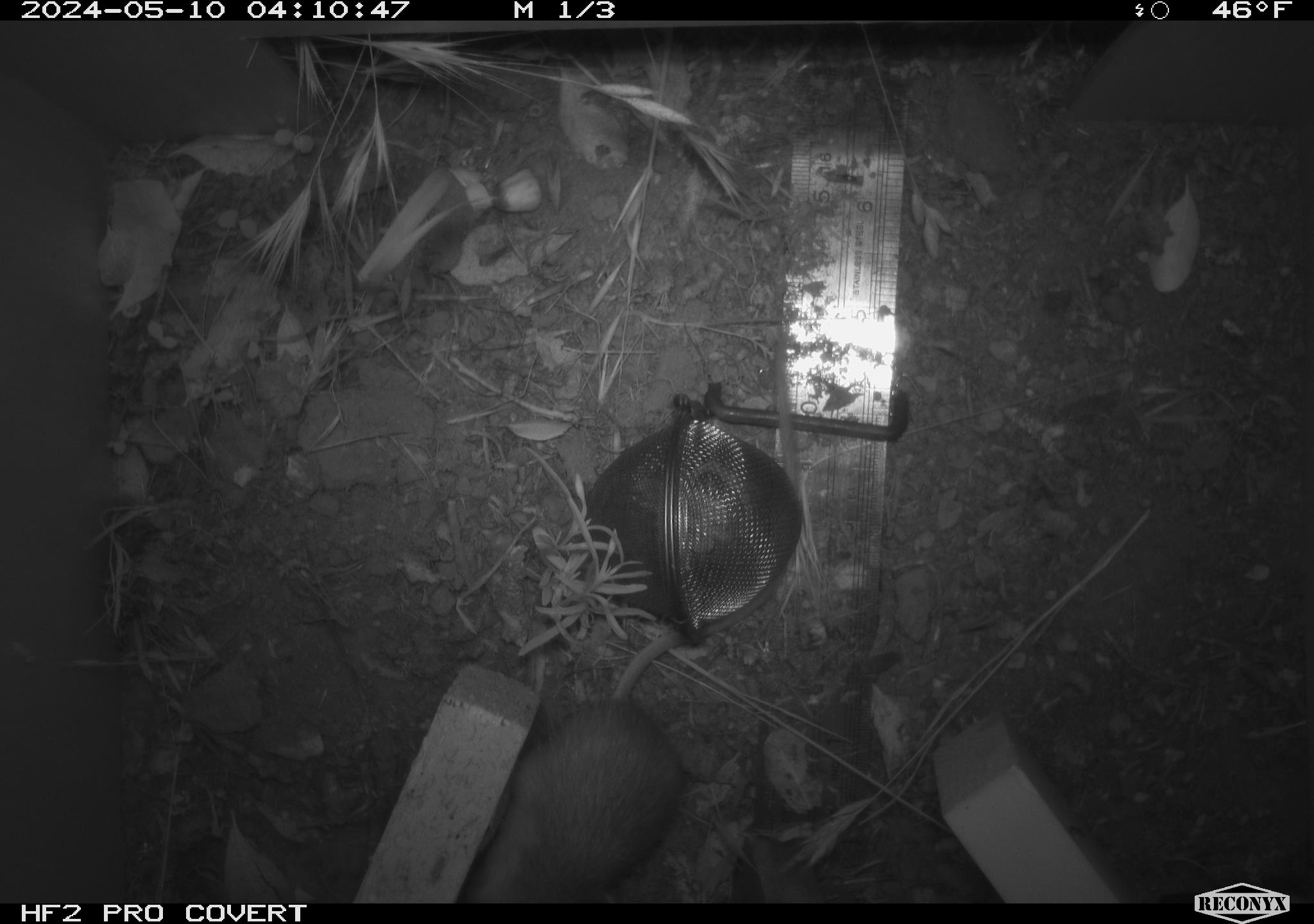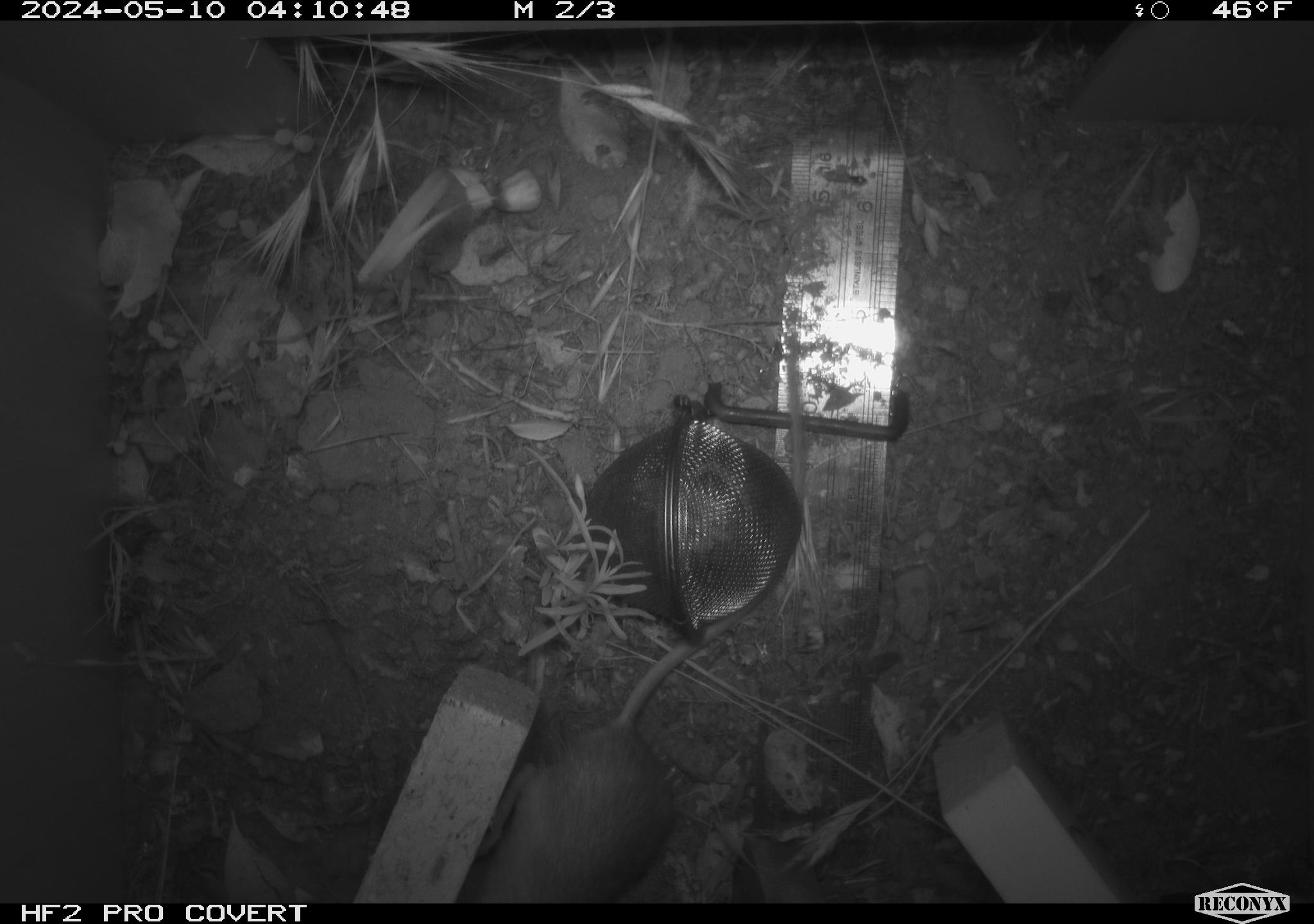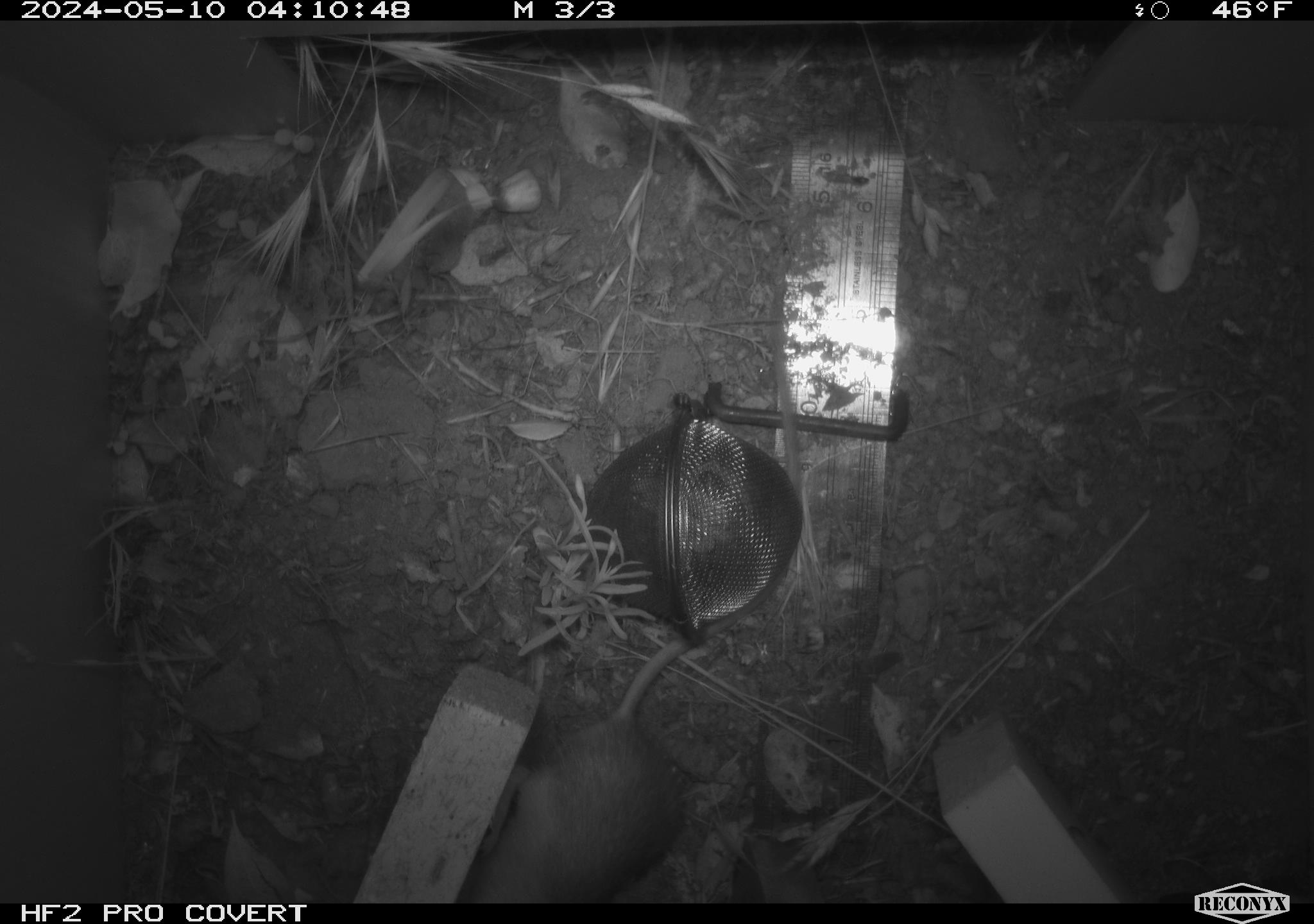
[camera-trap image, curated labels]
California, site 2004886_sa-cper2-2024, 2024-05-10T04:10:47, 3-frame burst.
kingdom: Animalia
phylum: Chordata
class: Mammalia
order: Rodentia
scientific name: Rodentia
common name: rodent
Rodent (Rodentia).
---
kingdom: Animalia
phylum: Chordata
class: Mammalia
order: Rodentia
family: Heteromyidae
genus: Dipodomys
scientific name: Dipodomys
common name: kangaroo rats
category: dipodomys species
Dipodomys species (kangaroo rats) (Dipodomys).